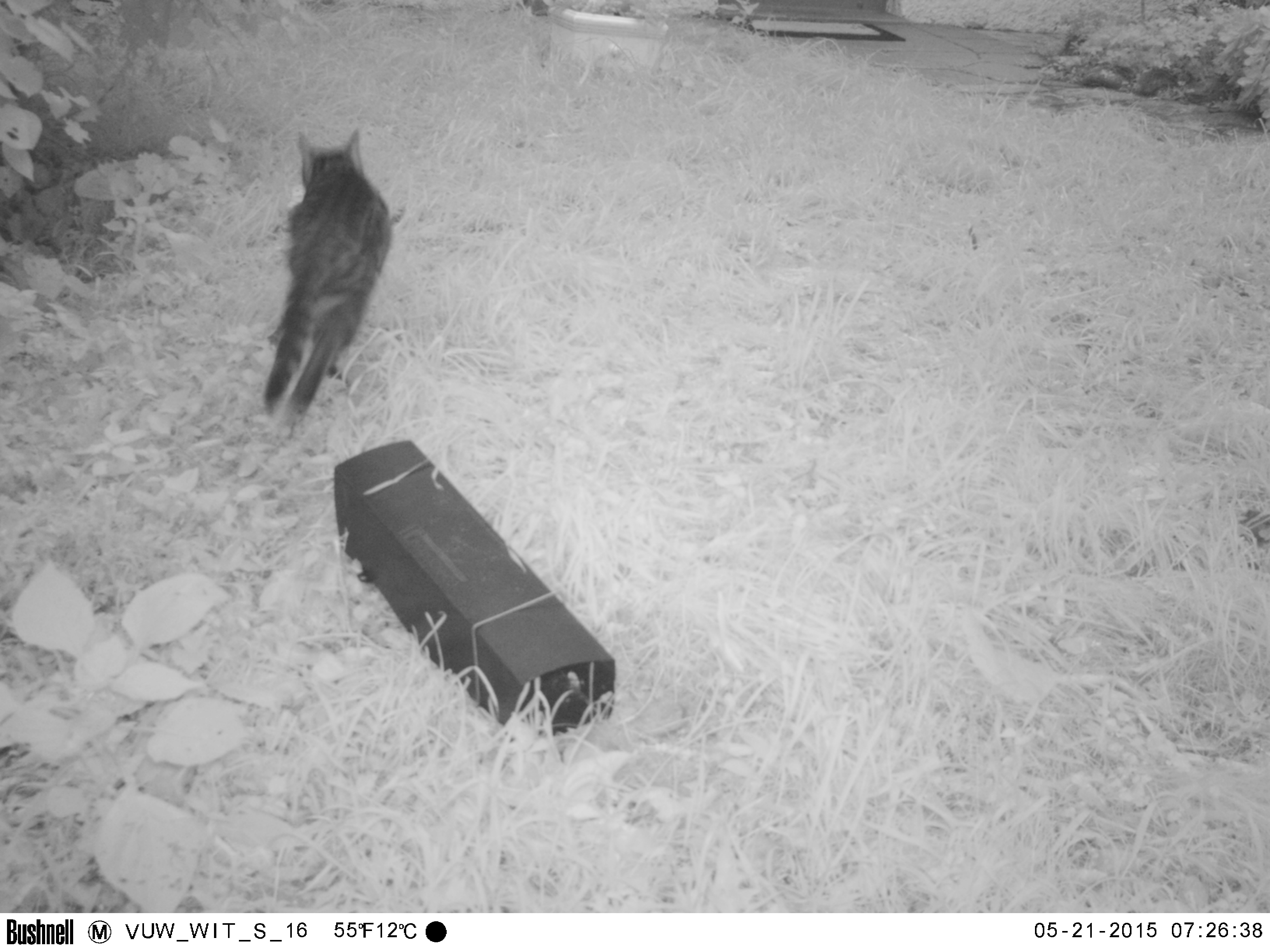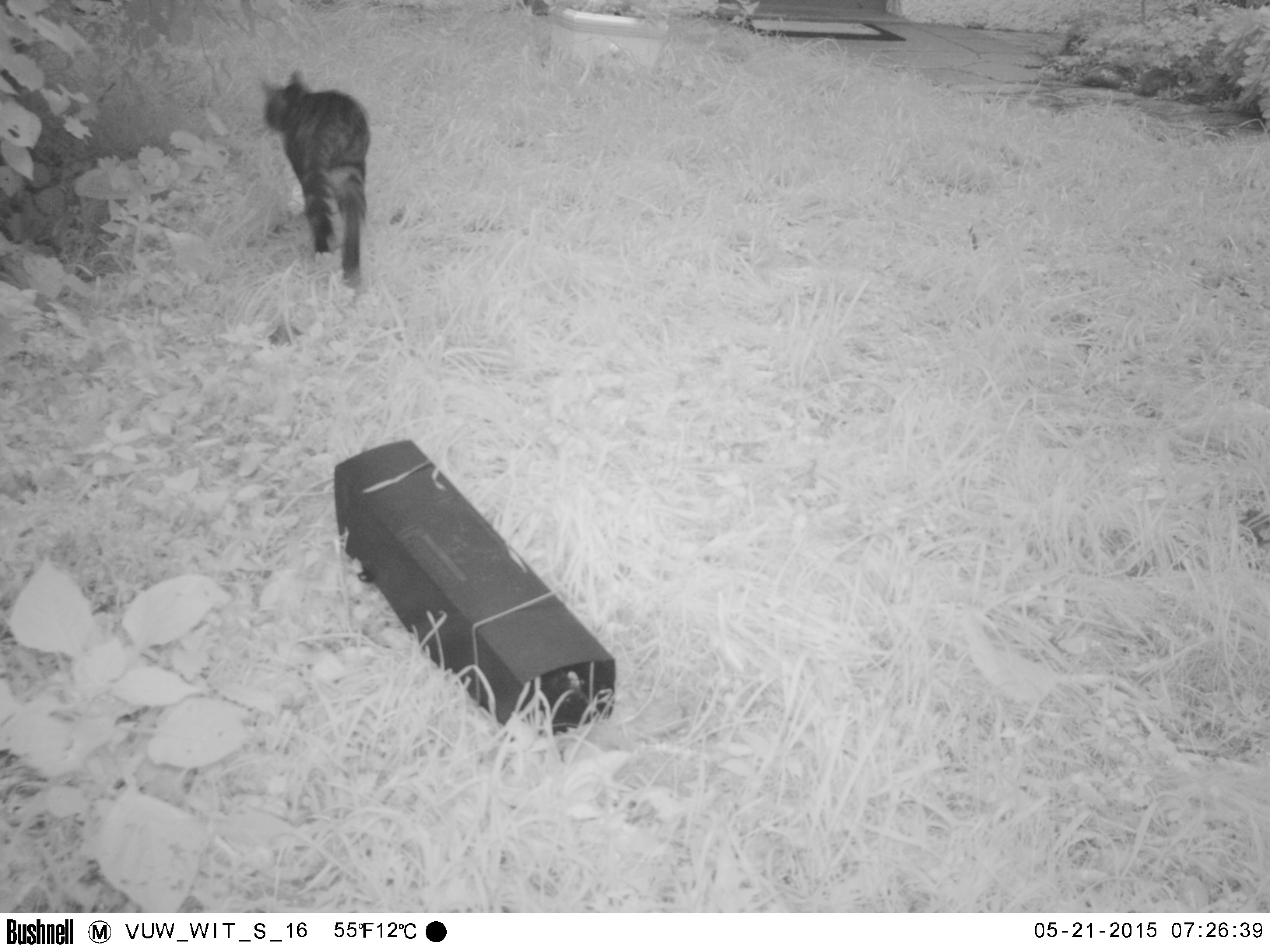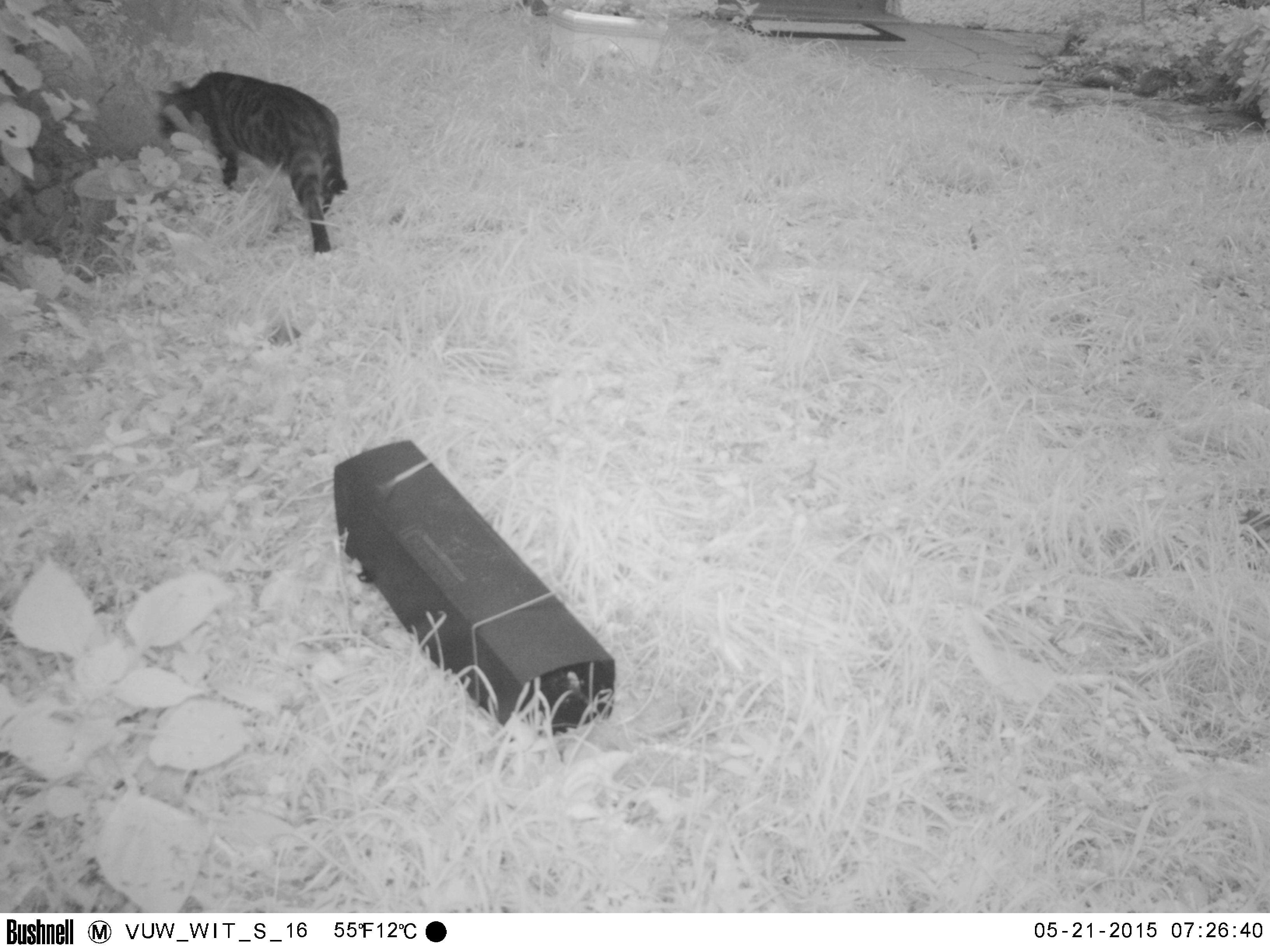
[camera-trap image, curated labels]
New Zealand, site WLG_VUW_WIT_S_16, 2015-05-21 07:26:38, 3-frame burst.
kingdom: Animalia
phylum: Chordata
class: Mammalia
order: Carnivora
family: Felidae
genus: Felis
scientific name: Felis catus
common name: domestic cat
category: cat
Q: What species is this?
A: Cat (domestic cat) (Felis catus).